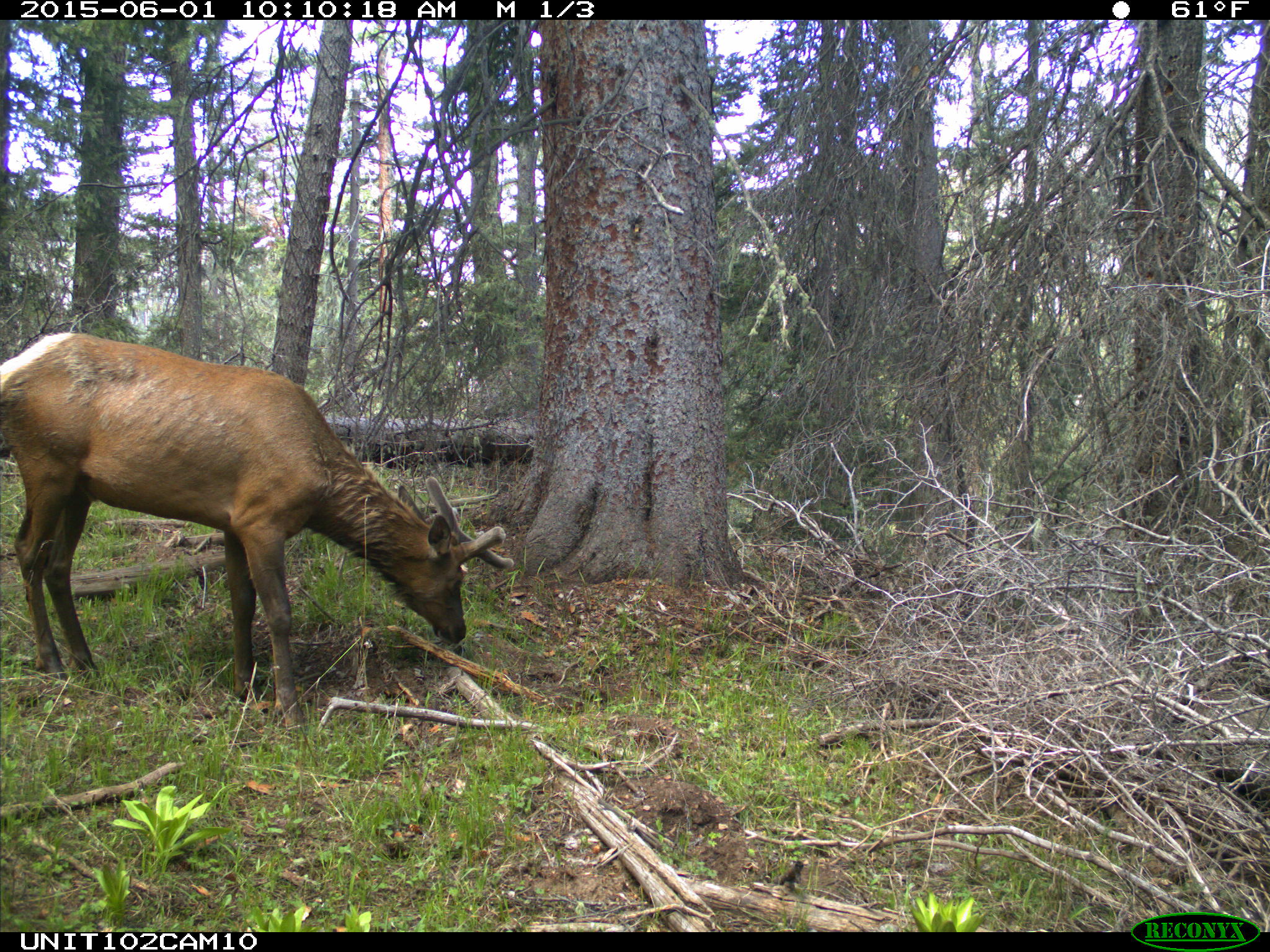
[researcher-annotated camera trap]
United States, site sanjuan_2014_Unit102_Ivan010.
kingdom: Animalia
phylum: Chordata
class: Mammalia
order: Artiodactyla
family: Cervidae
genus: Cervus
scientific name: Cervus elaphus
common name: red deer